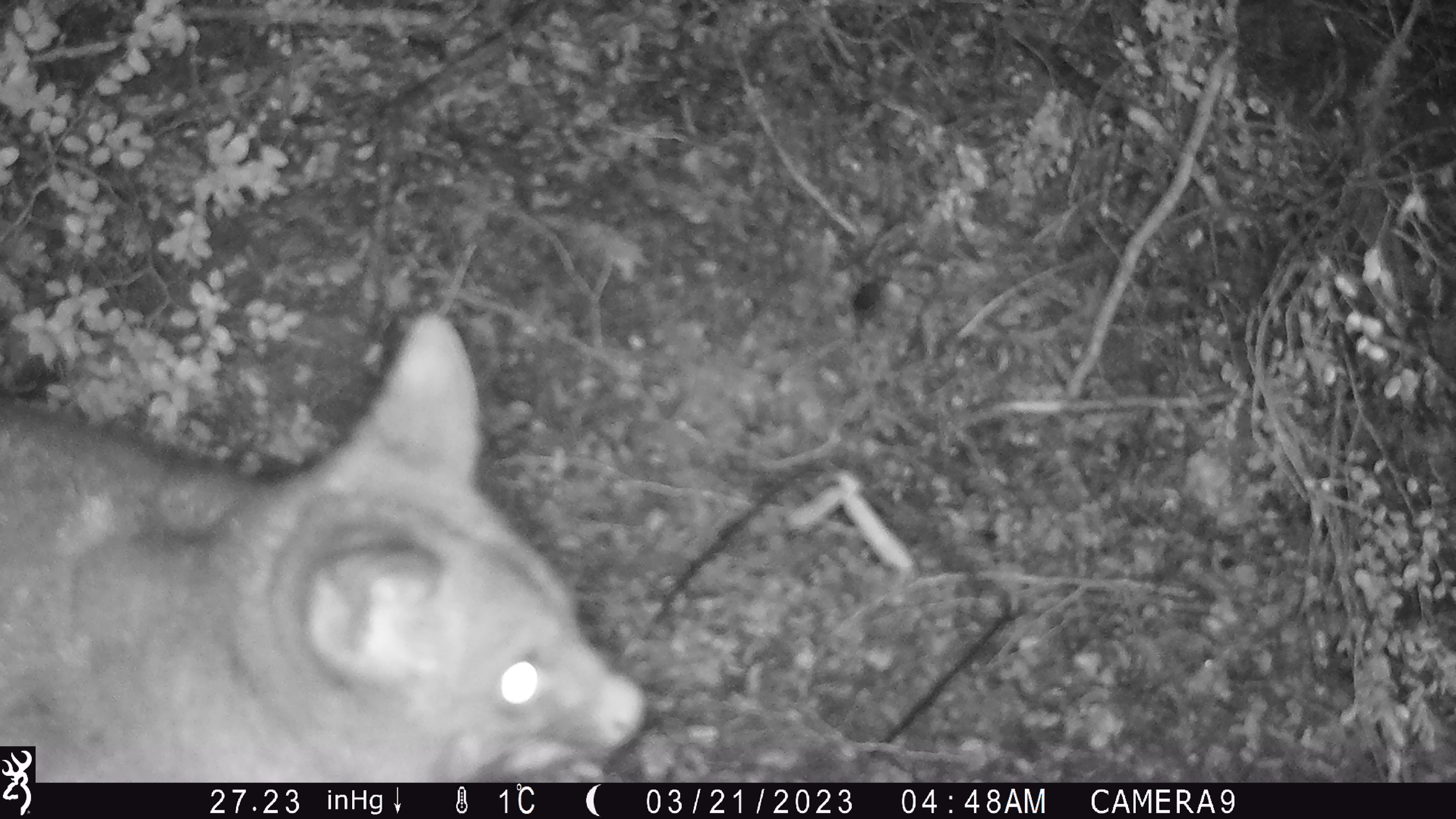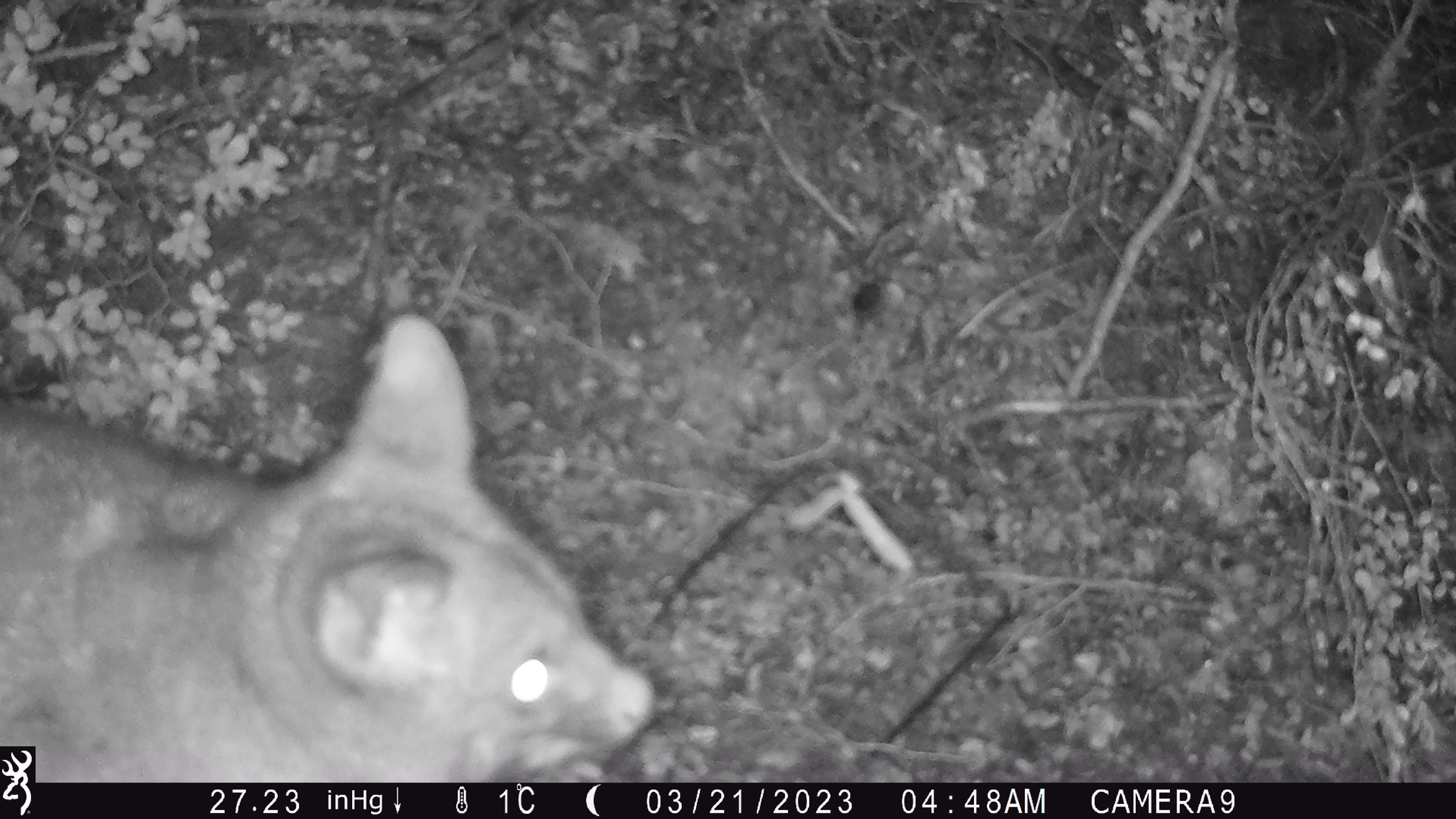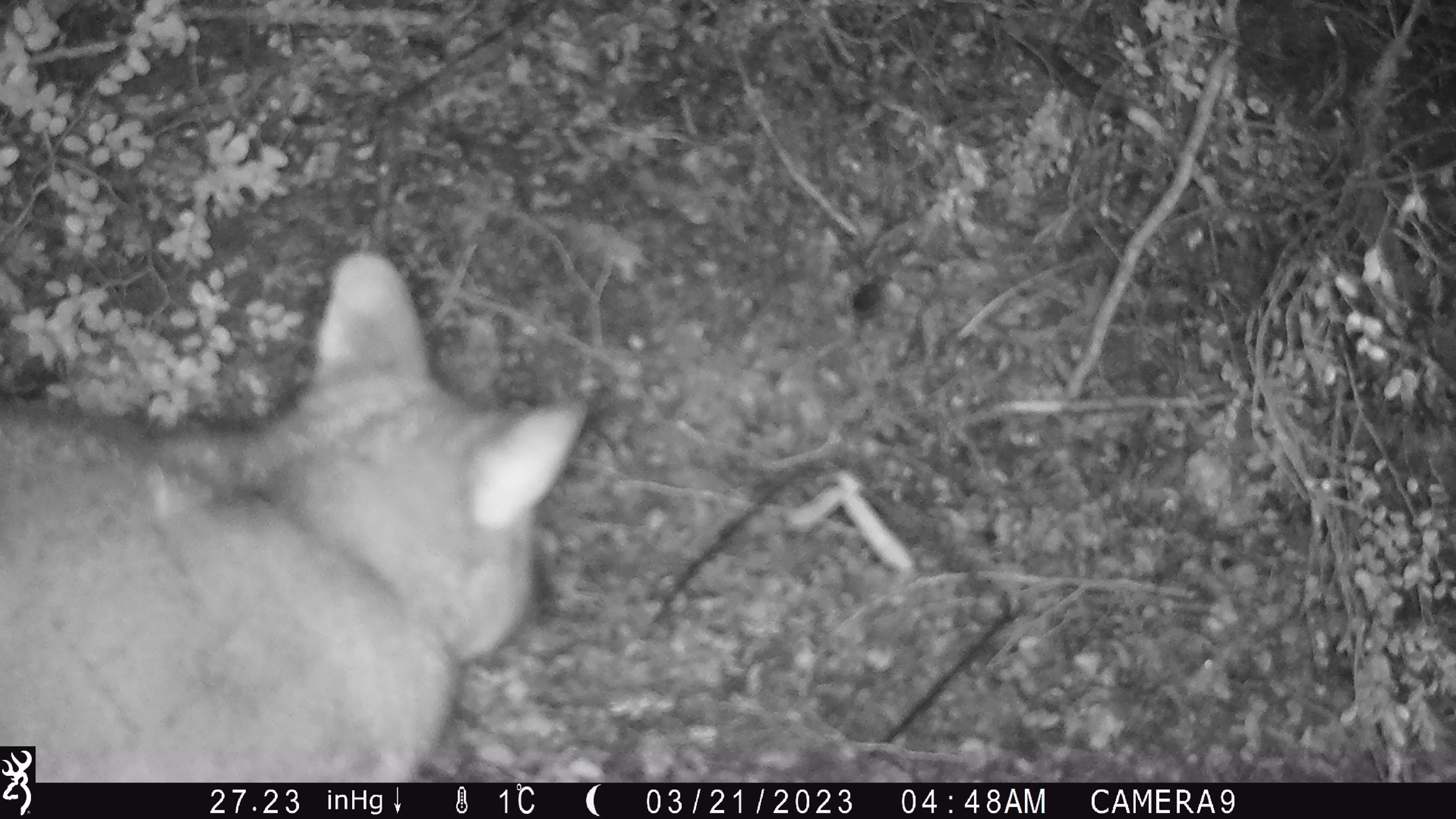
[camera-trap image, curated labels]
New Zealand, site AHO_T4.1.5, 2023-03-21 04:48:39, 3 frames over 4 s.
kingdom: Animalia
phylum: Chordata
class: Mammalia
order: Carnivora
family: Mustelidae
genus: Mustela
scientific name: Mustela erminea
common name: stoat